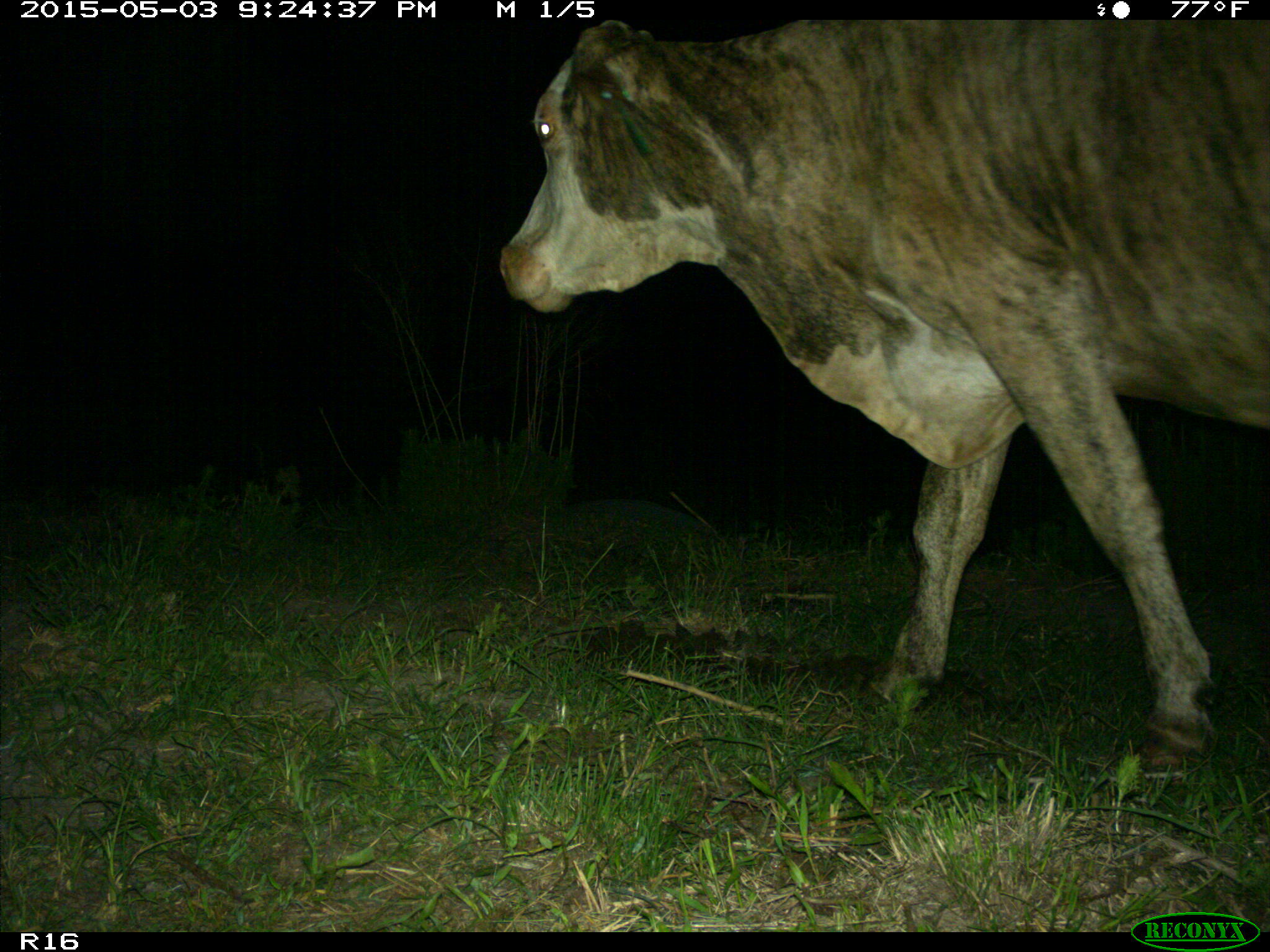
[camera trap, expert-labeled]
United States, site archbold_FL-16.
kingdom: Animalia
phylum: Chordata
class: Mammalia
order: Artiodactyla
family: Bovidae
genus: Bos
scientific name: Bos taurus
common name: domestic cow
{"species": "Bos taurus (domestic cow)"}